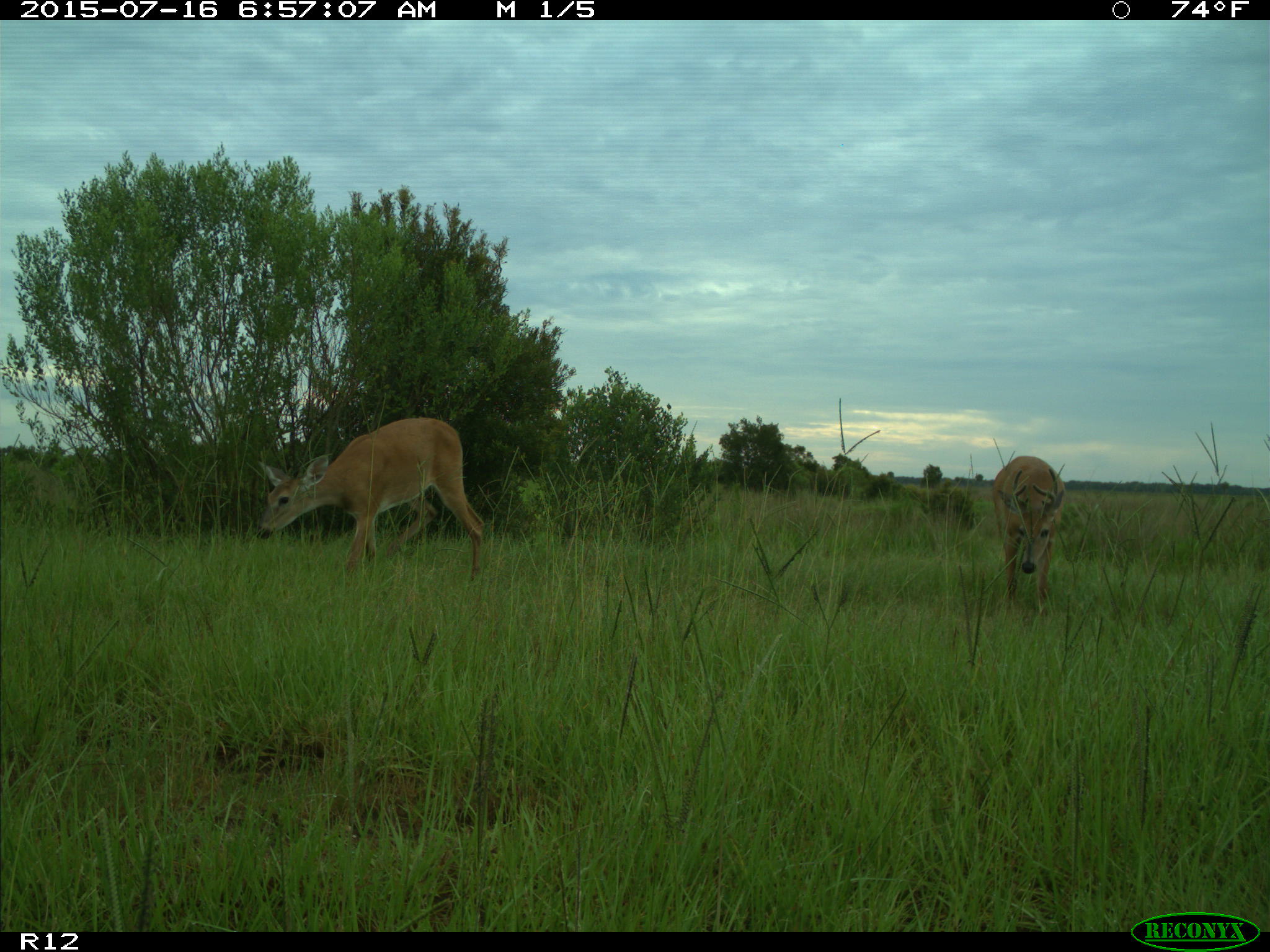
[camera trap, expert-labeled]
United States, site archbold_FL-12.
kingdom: Animalia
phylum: Chordata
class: Mammalia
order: Artiodactyla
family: Cervidae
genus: Odocoileus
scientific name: Odocoileus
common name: deer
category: unidentified deer